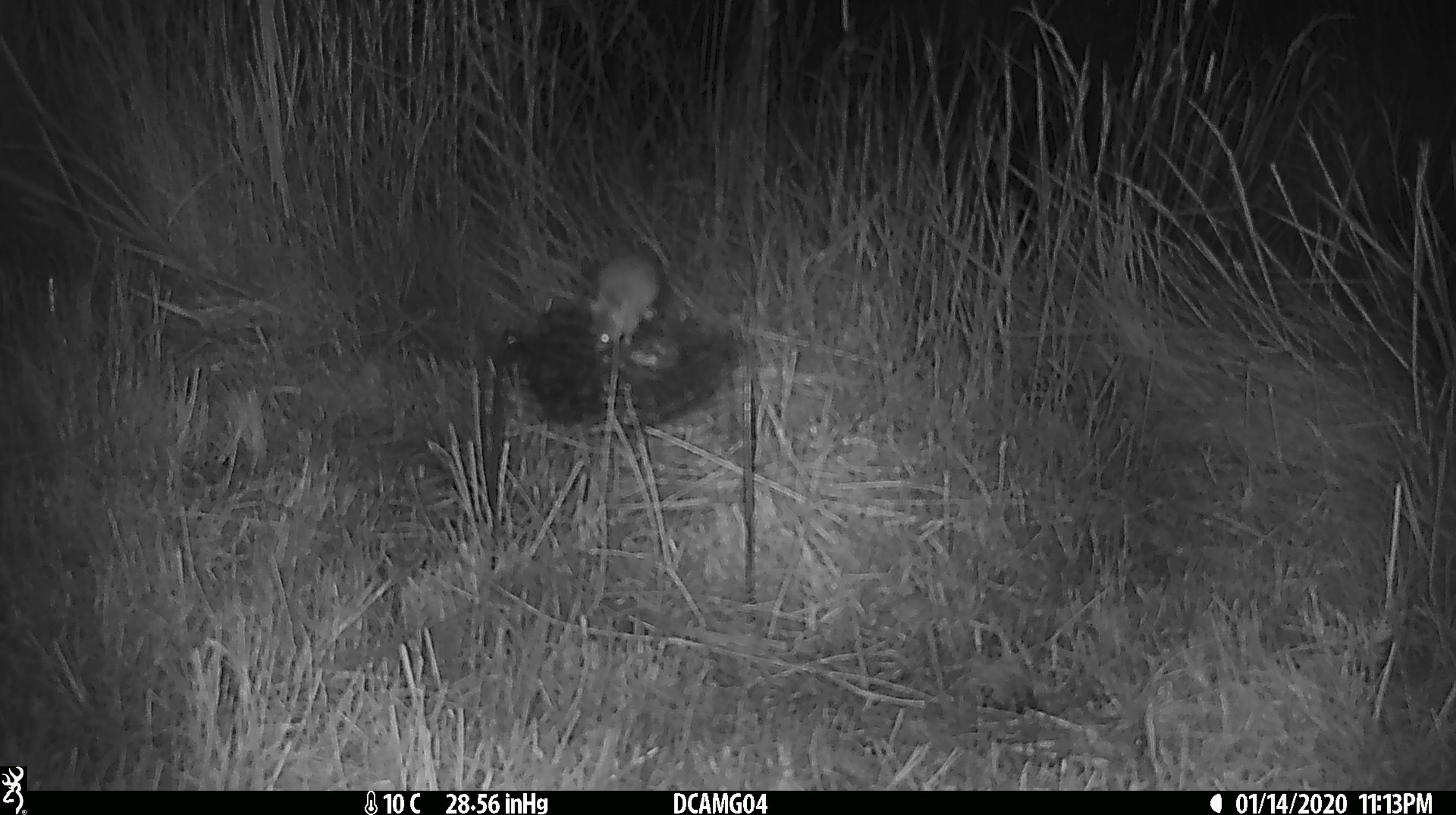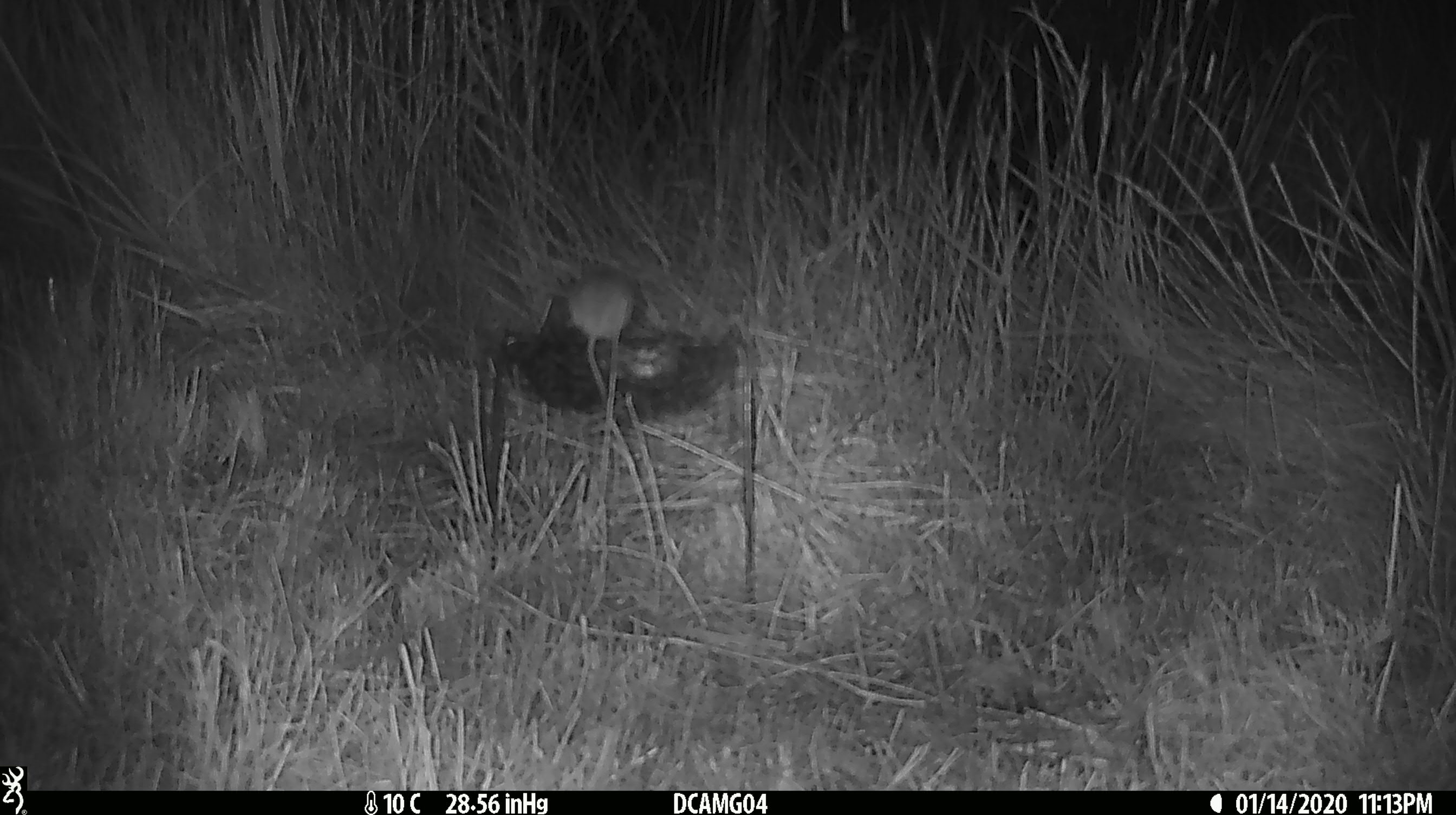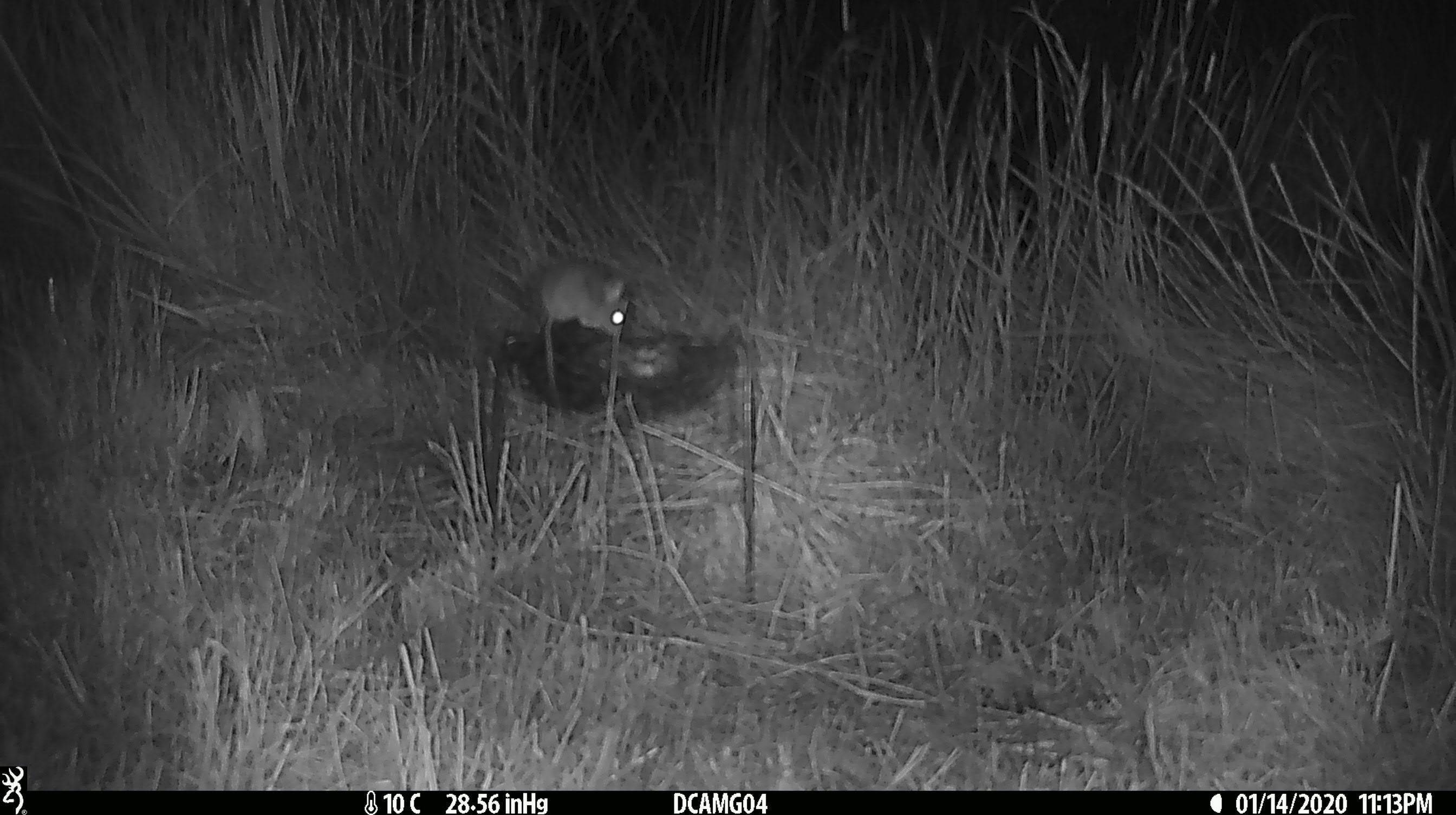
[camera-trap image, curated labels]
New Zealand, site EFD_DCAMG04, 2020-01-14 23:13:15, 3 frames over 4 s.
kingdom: Animalia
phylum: Chordata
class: Mammalia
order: Rodentia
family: Muridae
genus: Mus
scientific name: Mus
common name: mouse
Mouse (Mus).